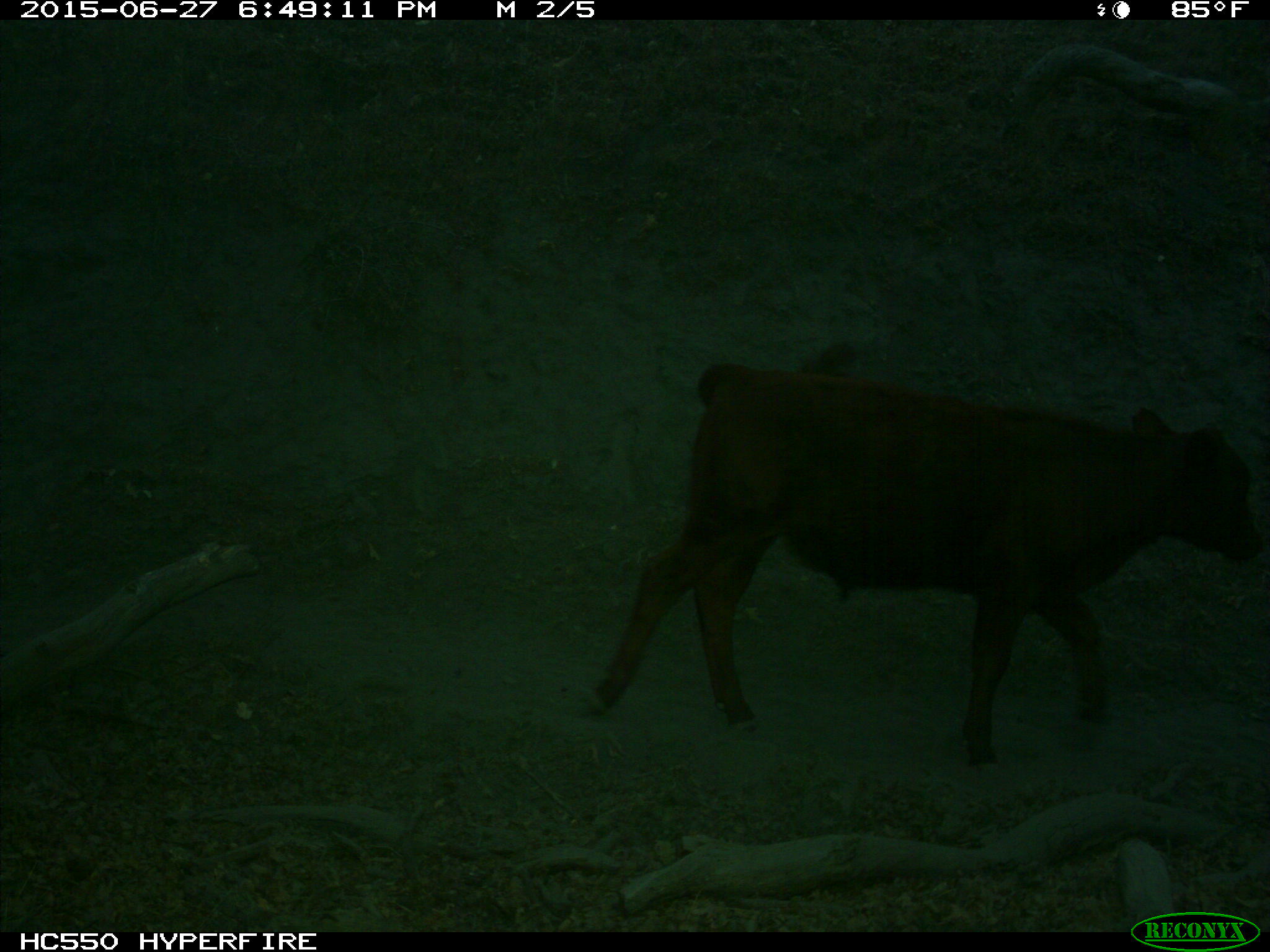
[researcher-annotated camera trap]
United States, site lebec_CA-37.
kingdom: Animalia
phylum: Chordata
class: Mammalia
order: Artiodactyla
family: Bovidae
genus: Bos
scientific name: Bos taurus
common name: domestic cow